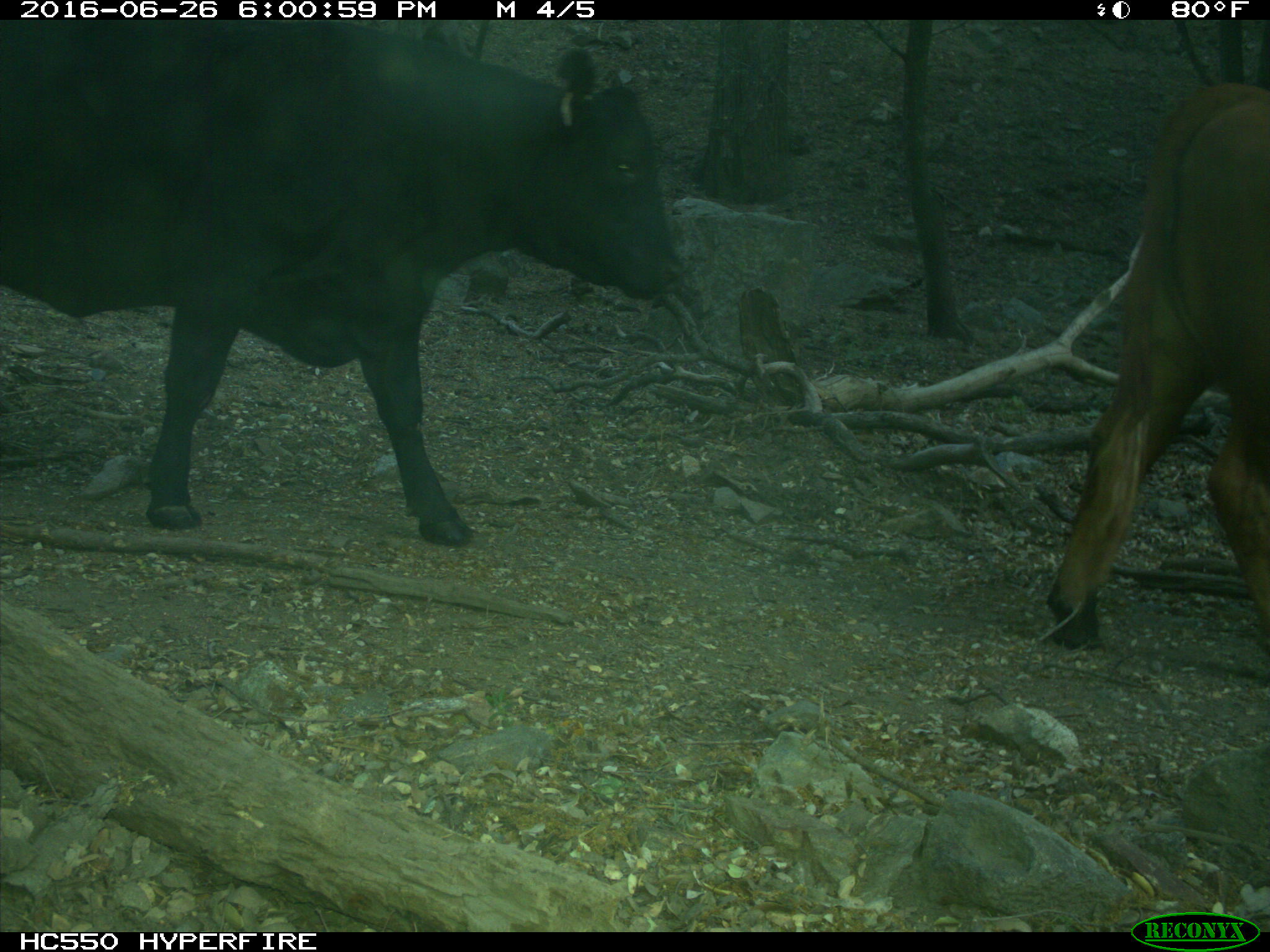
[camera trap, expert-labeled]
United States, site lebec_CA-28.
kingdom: Animalia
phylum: Chordata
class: Mammalia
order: Artiodactyla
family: Bovidae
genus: Bos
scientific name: Bos taurus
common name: domestic cow